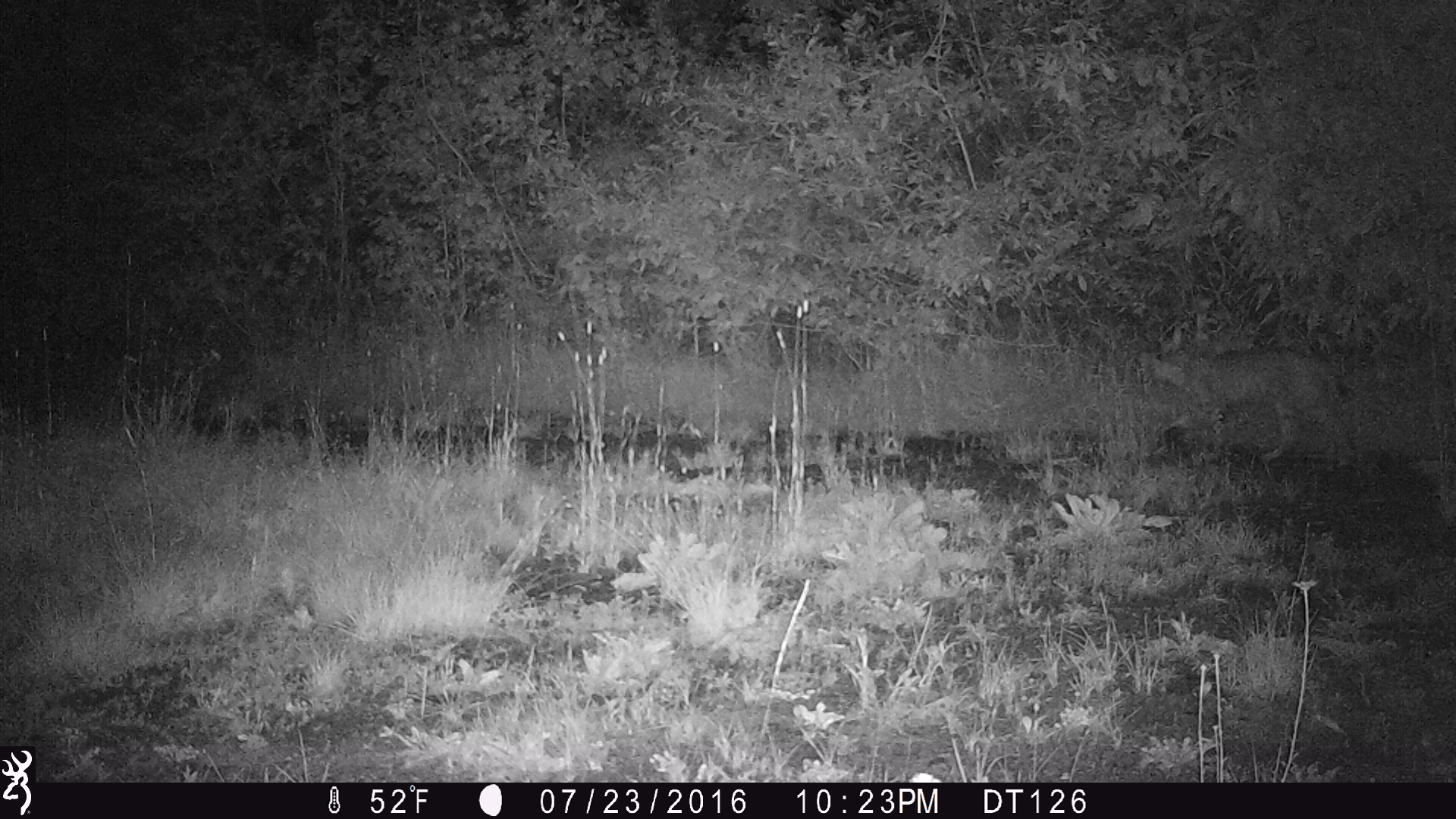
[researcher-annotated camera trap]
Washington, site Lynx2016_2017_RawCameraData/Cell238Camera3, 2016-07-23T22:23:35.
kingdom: Animalia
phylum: Chordata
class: Mammalia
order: Carnivora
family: Felidae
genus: Lynx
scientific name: Lynx rufus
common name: bobcat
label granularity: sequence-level